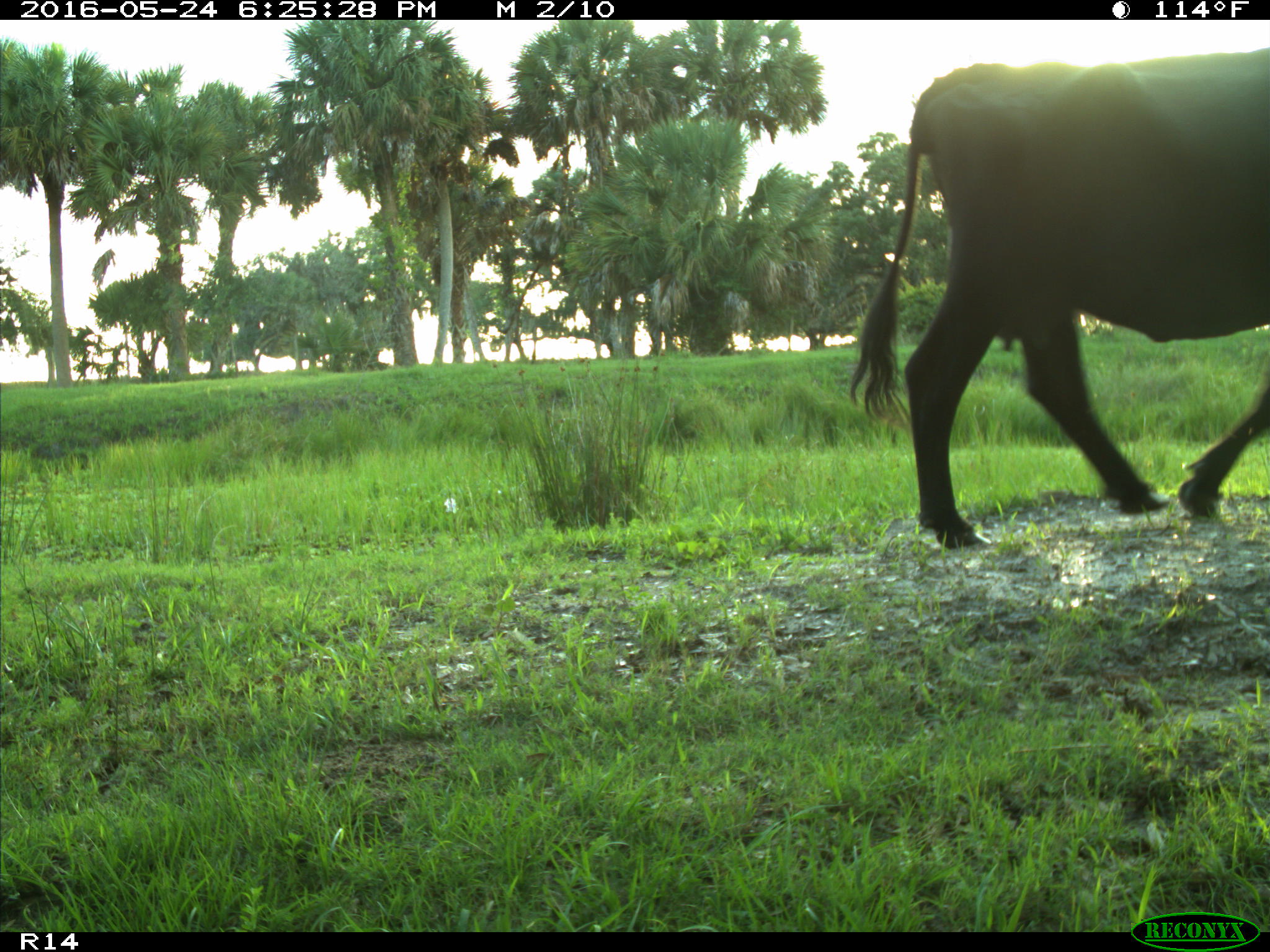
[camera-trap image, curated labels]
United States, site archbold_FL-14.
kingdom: Animalia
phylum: Chordata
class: Mammalia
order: Artiodactyla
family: Bovidae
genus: Bos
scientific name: Bos taurus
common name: domestic cow